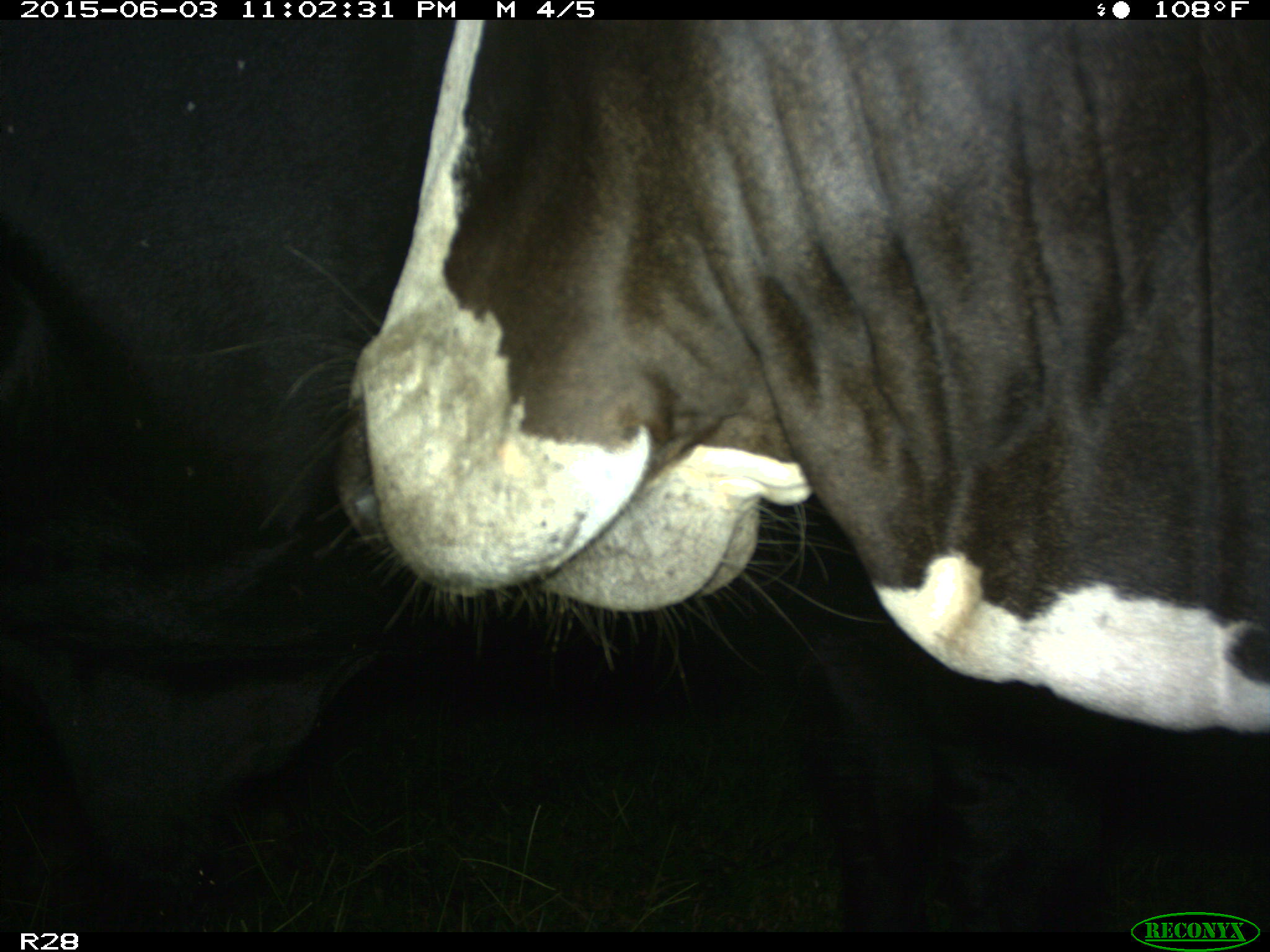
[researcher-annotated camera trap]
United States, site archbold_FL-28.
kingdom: Animalia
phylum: Chordata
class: Mammalia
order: Artiodactyla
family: Bovidae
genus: Bos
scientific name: Bos taurus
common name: domestic cow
Bos taurus (domestic cow).